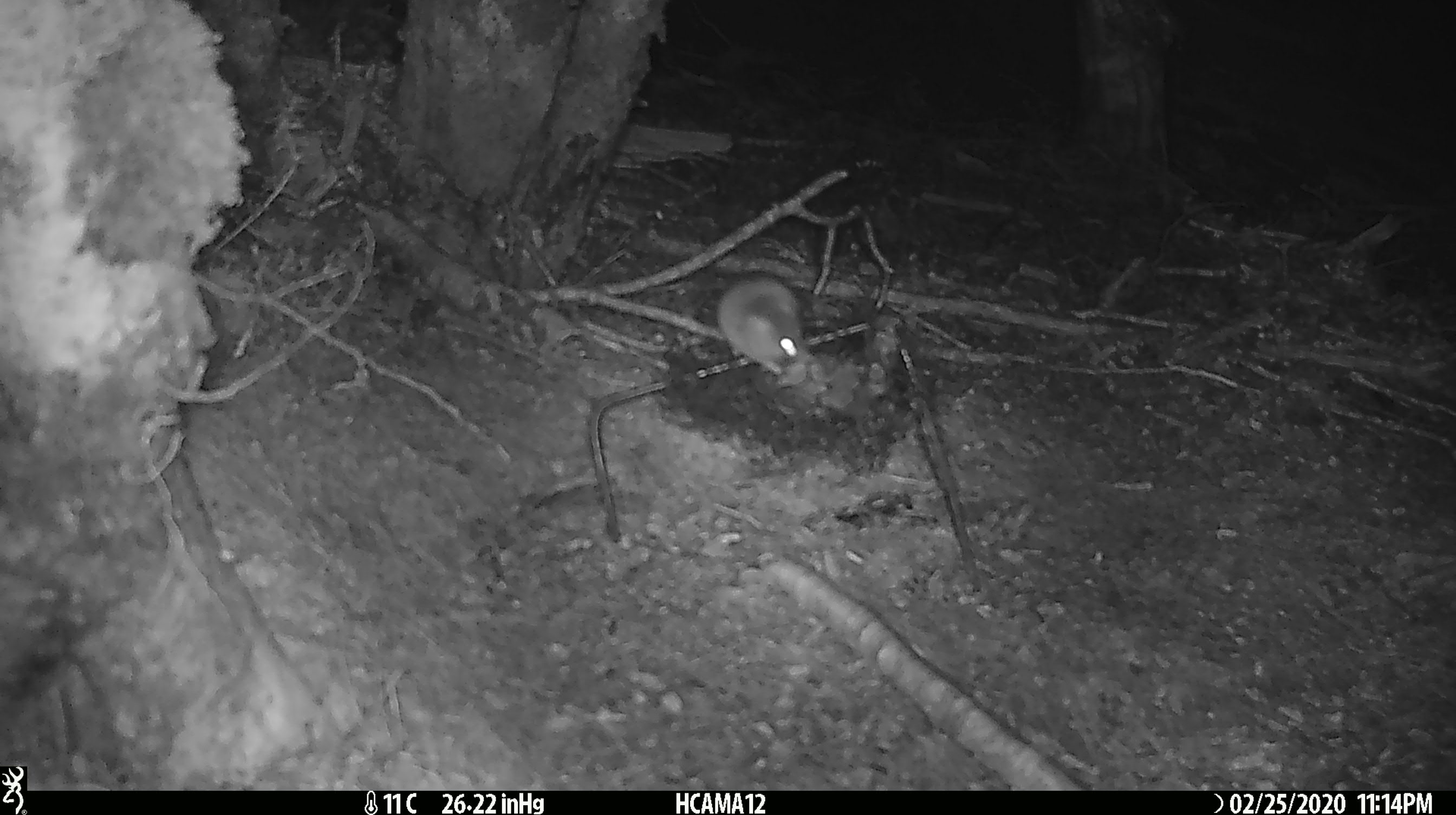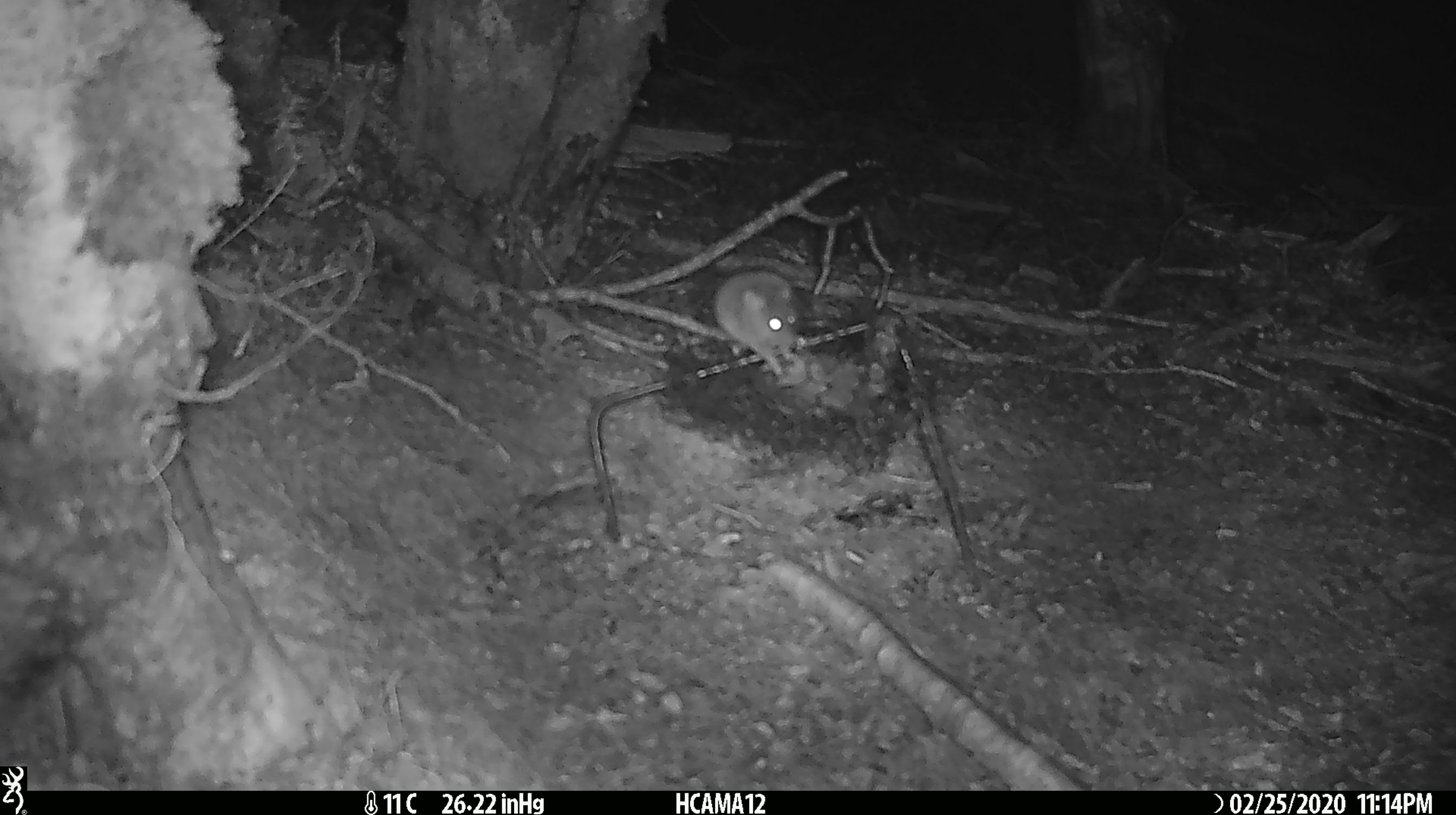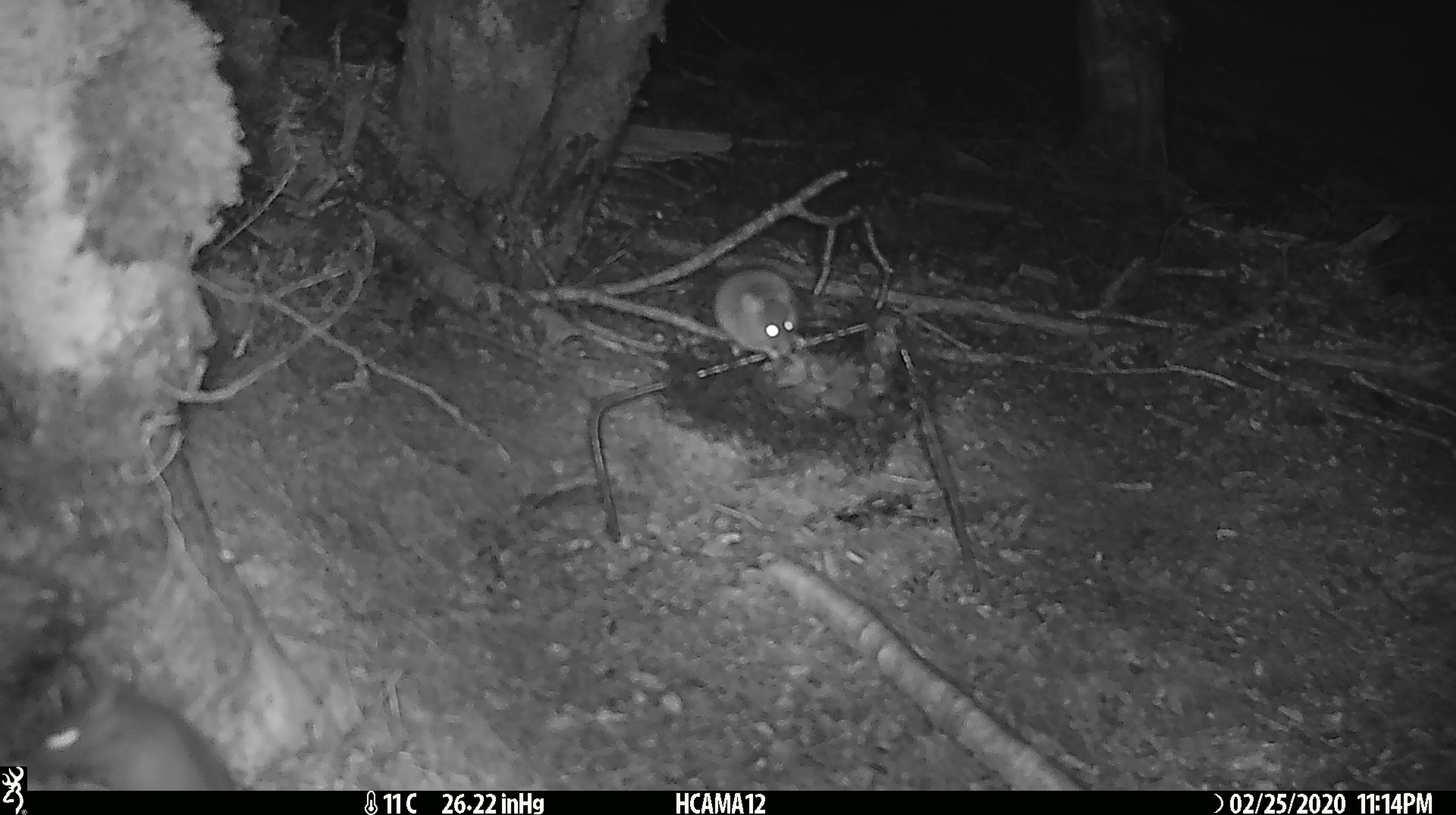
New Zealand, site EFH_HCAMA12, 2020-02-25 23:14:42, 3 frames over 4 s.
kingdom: Animalia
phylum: Chordata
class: Mammalia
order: Rodentia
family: Muridae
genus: Mus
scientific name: Mus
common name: mouse